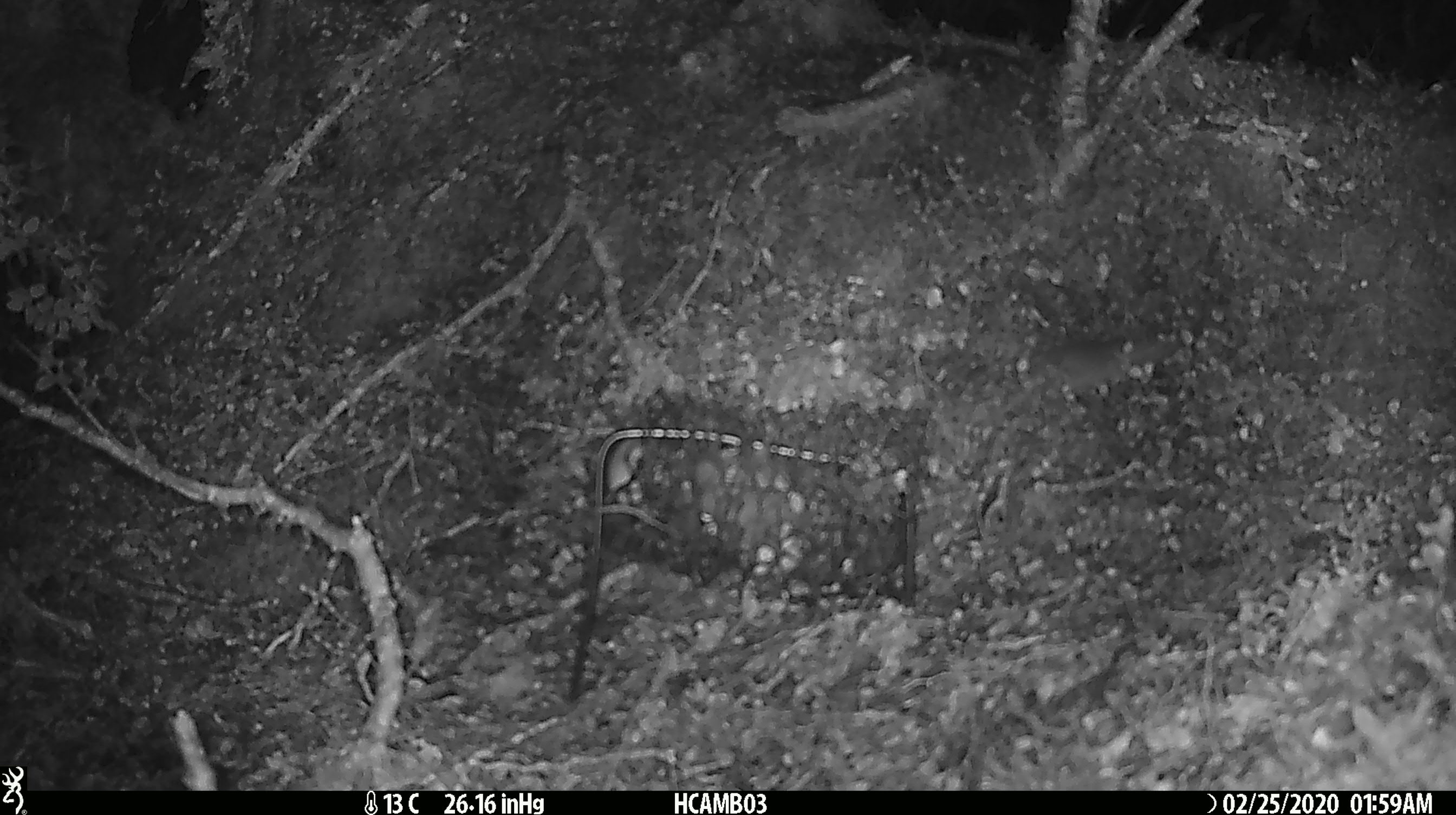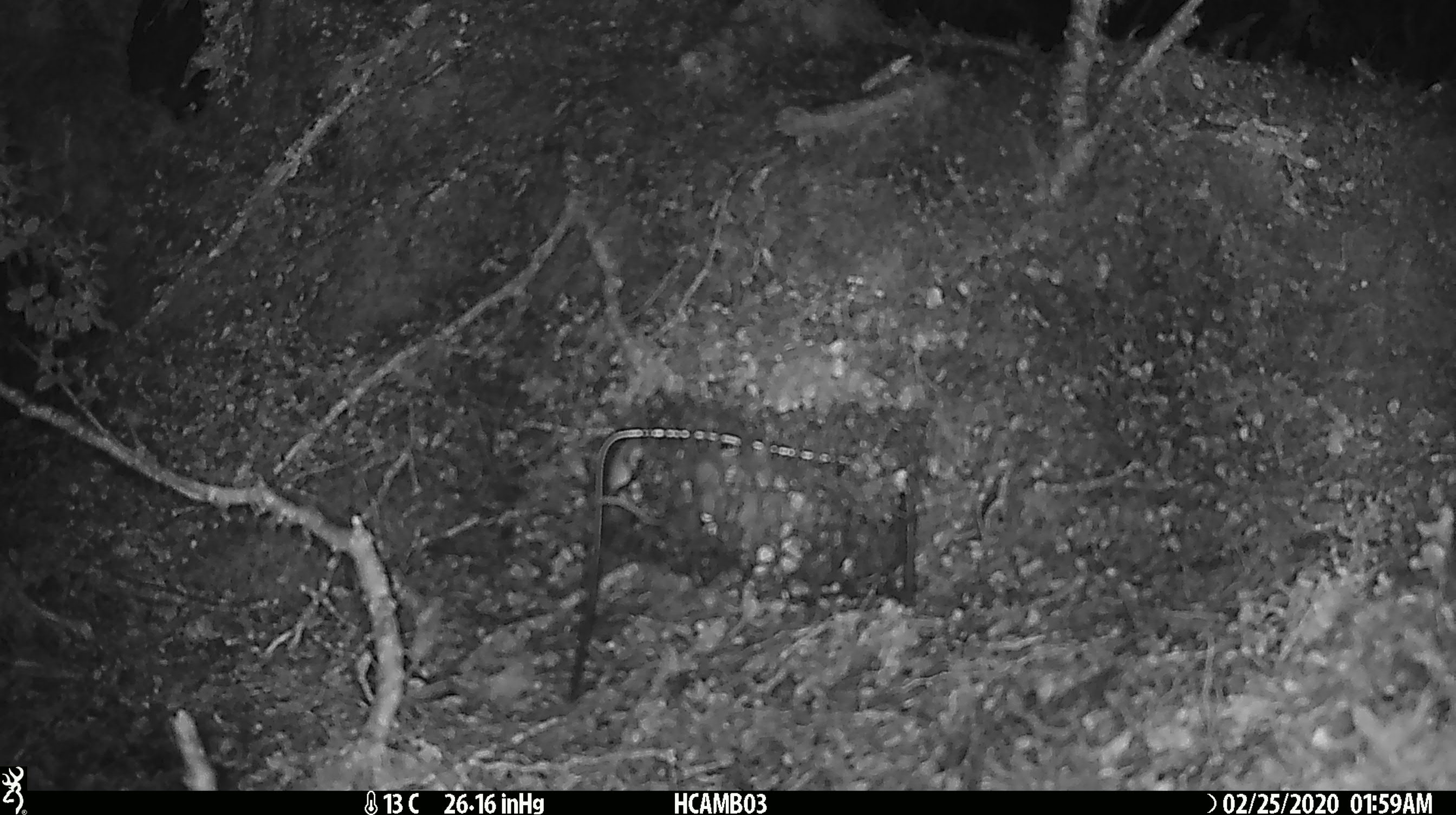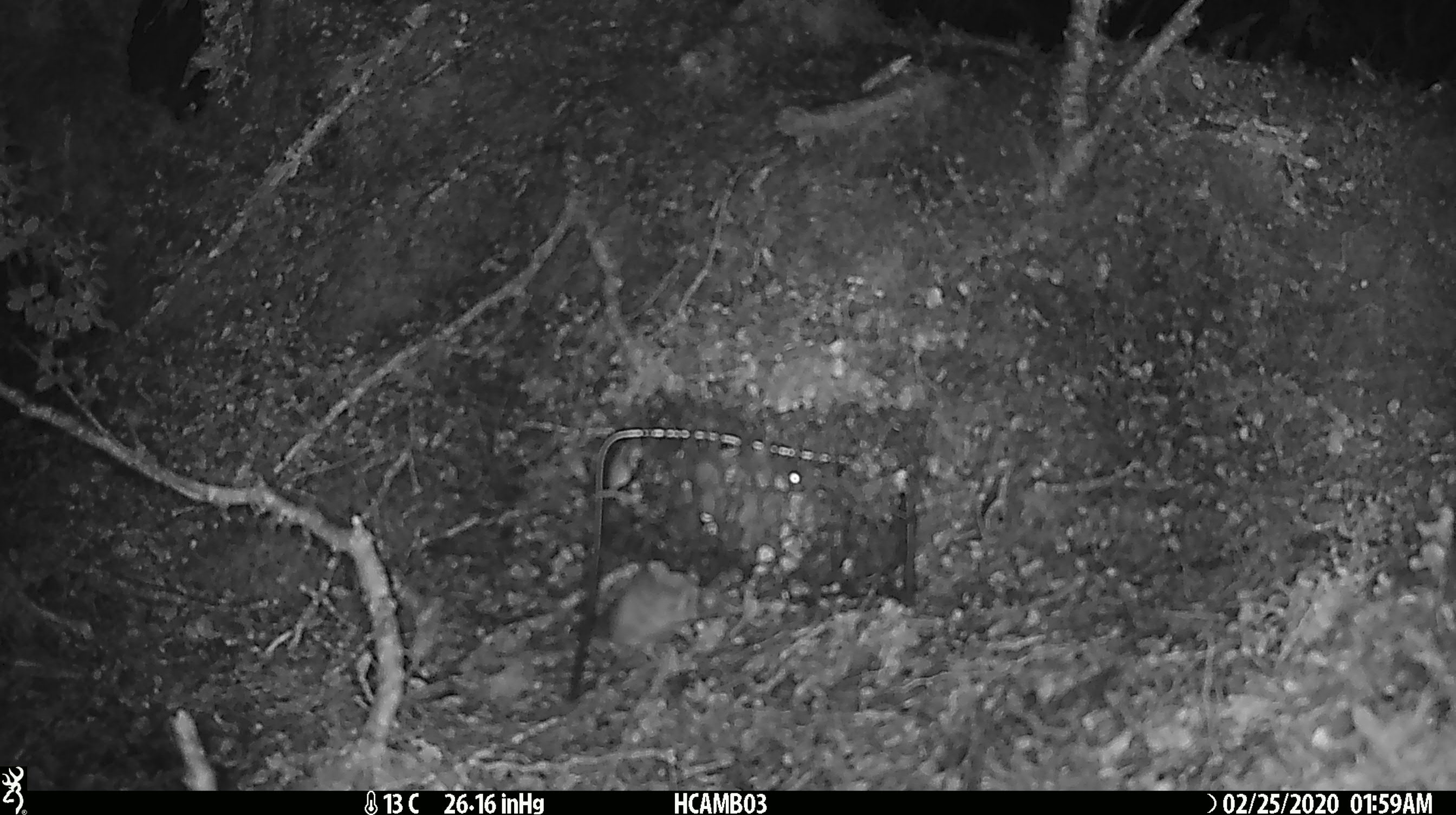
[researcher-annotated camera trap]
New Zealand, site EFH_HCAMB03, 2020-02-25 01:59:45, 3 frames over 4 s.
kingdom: Animalia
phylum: Chordata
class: Mammalia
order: Rodentia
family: Muridae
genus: Mus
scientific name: Mus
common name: mouse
Mouse (Mus).